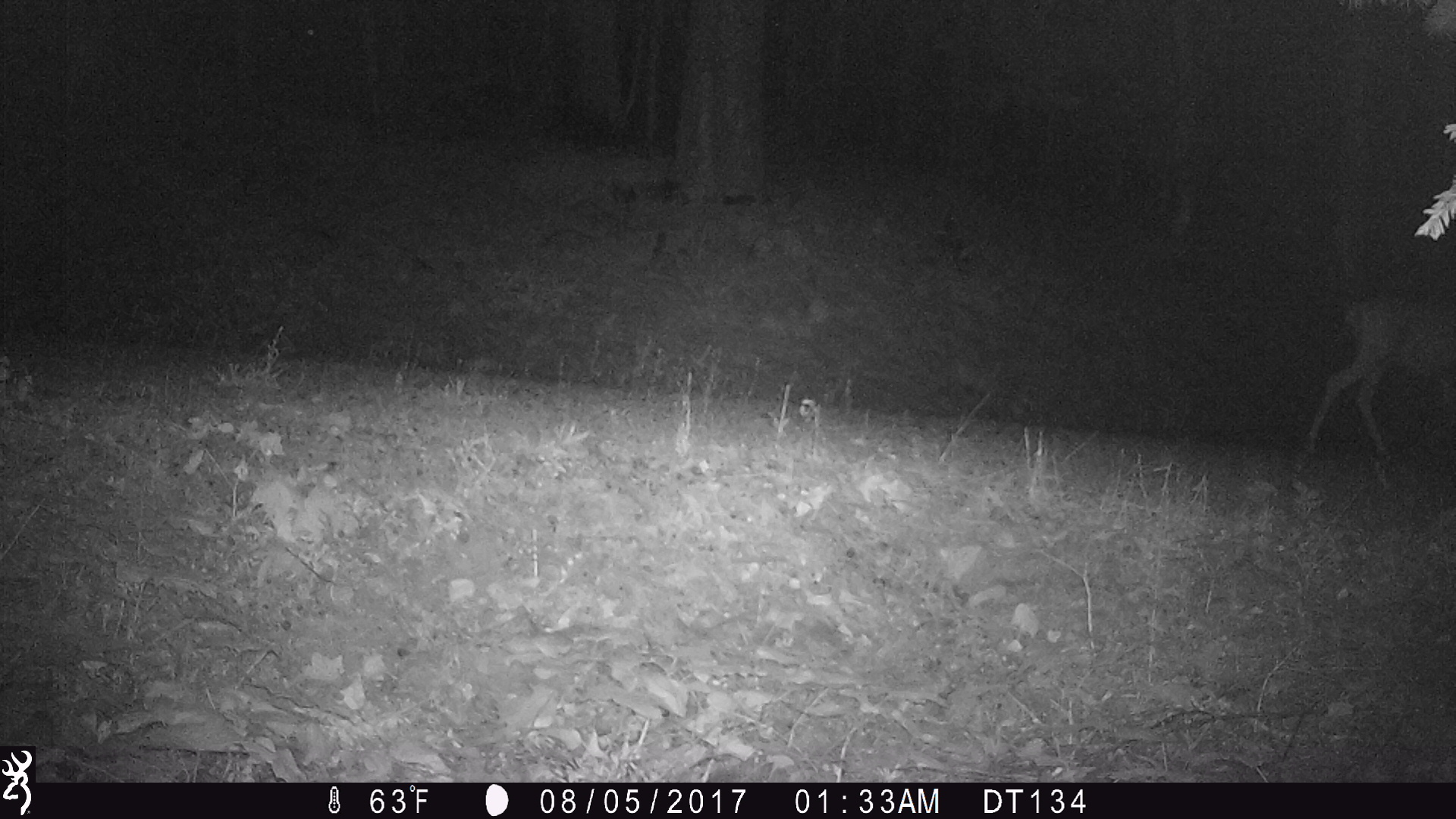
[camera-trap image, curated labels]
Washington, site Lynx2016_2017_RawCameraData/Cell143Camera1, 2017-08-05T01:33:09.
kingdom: Animalia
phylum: Chordata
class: Mammalia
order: Artiodactyla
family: Cervidae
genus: Odocoileus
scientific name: Odocoileus hemionus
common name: mule deer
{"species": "Odocoileus hemionus (mule deer)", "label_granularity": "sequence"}